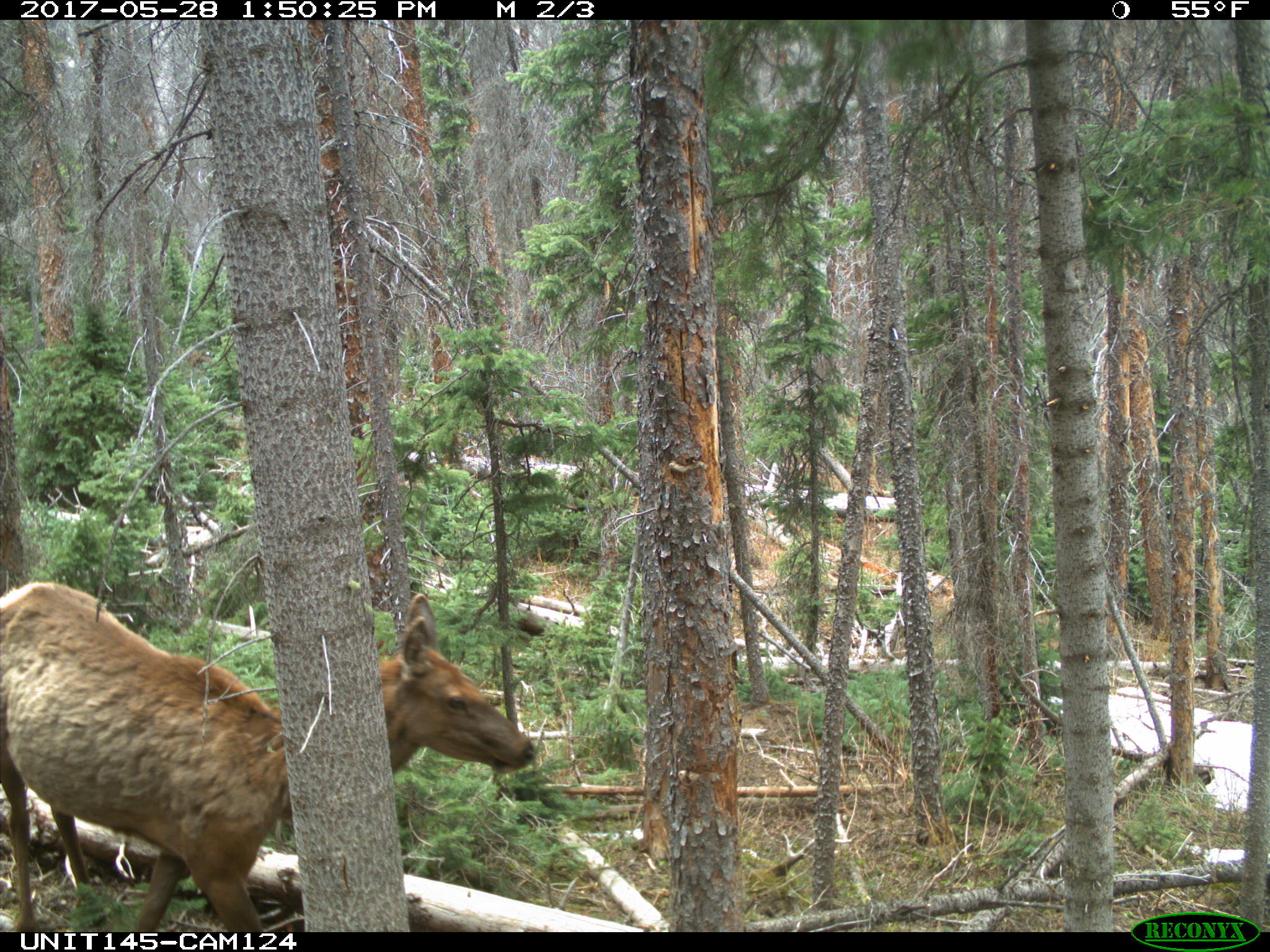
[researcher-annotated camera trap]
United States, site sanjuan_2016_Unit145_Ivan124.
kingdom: Animalia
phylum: Chordata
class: Mammalia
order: Artiodactyla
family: Cervidae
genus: Cervus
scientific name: Cervus elaphus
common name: red deer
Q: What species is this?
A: Cervus elaphus (red deer).